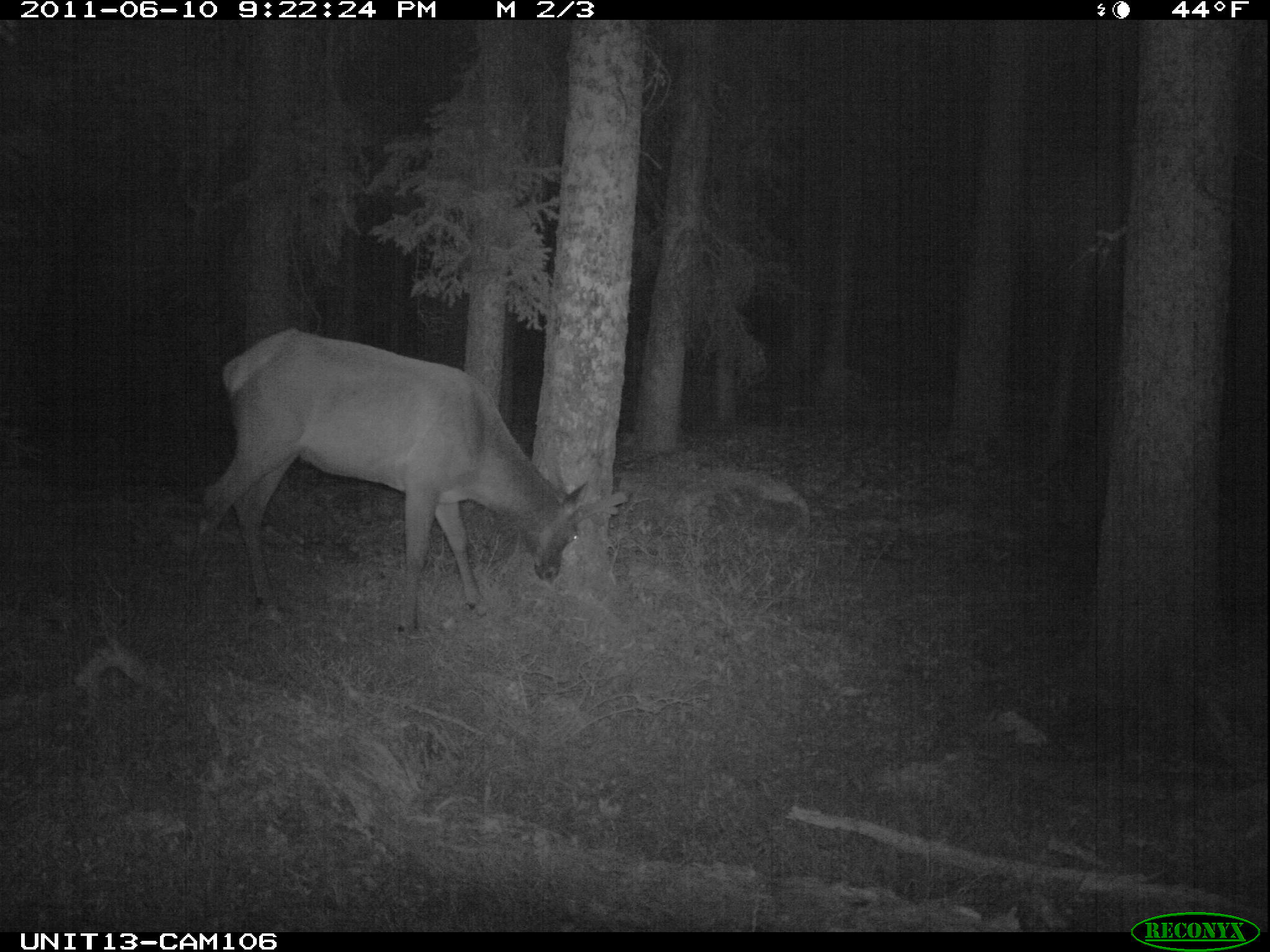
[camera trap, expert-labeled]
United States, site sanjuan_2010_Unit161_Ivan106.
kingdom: Animalia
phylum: Chordata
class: Mammalia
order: Artiodactyla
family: Cervidae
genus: Cervus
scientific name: Cervus elaphus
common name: red deer